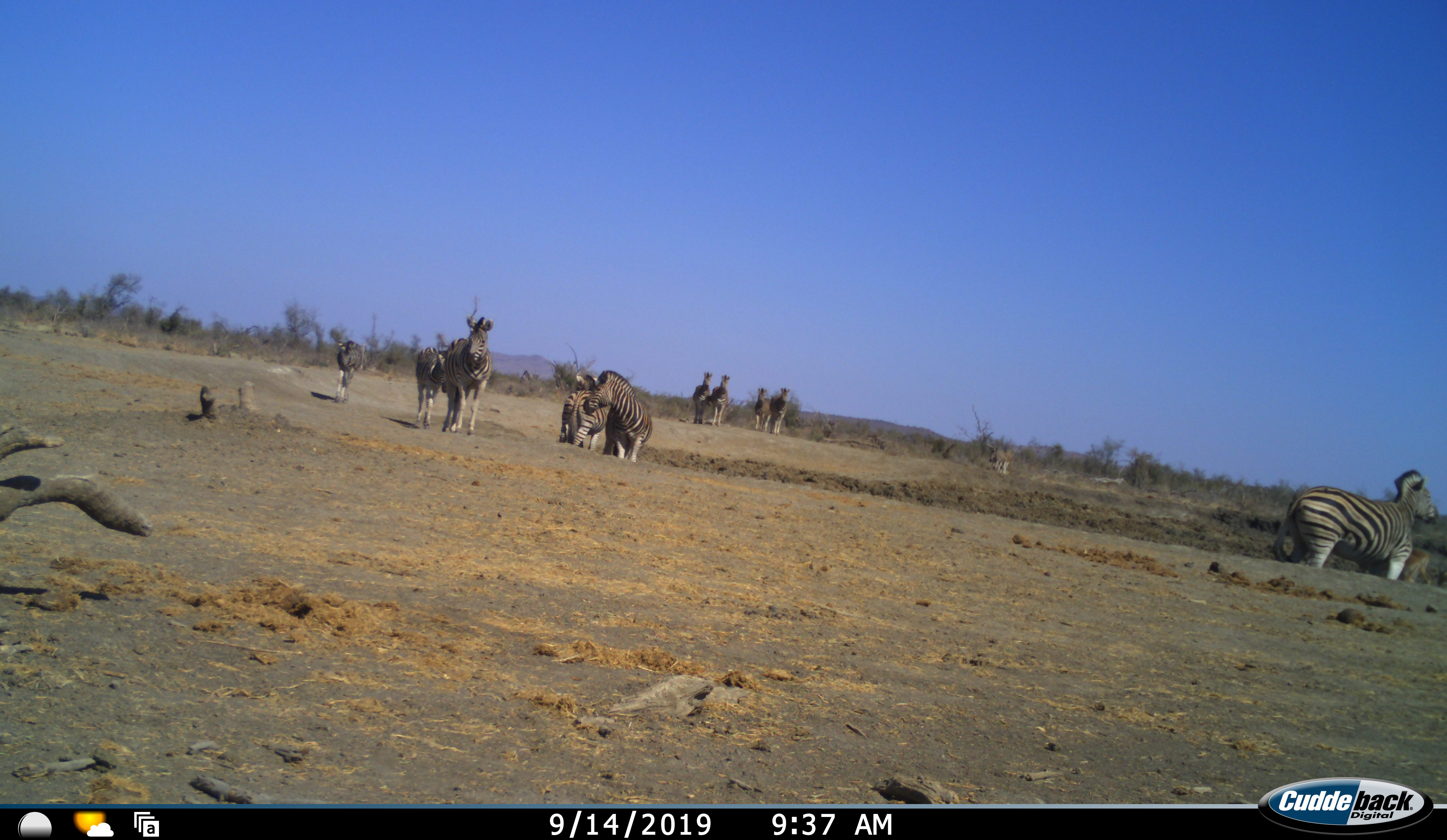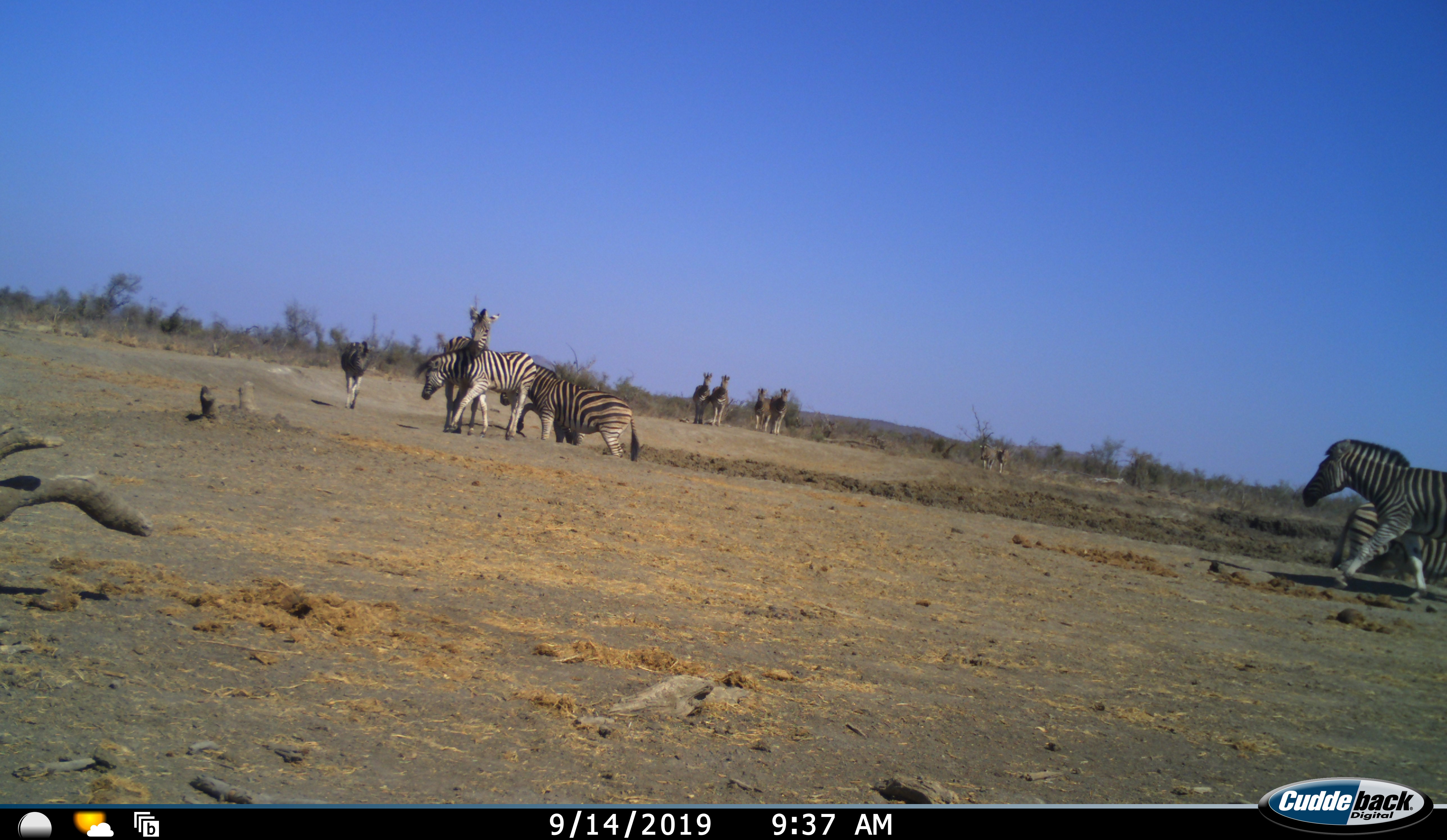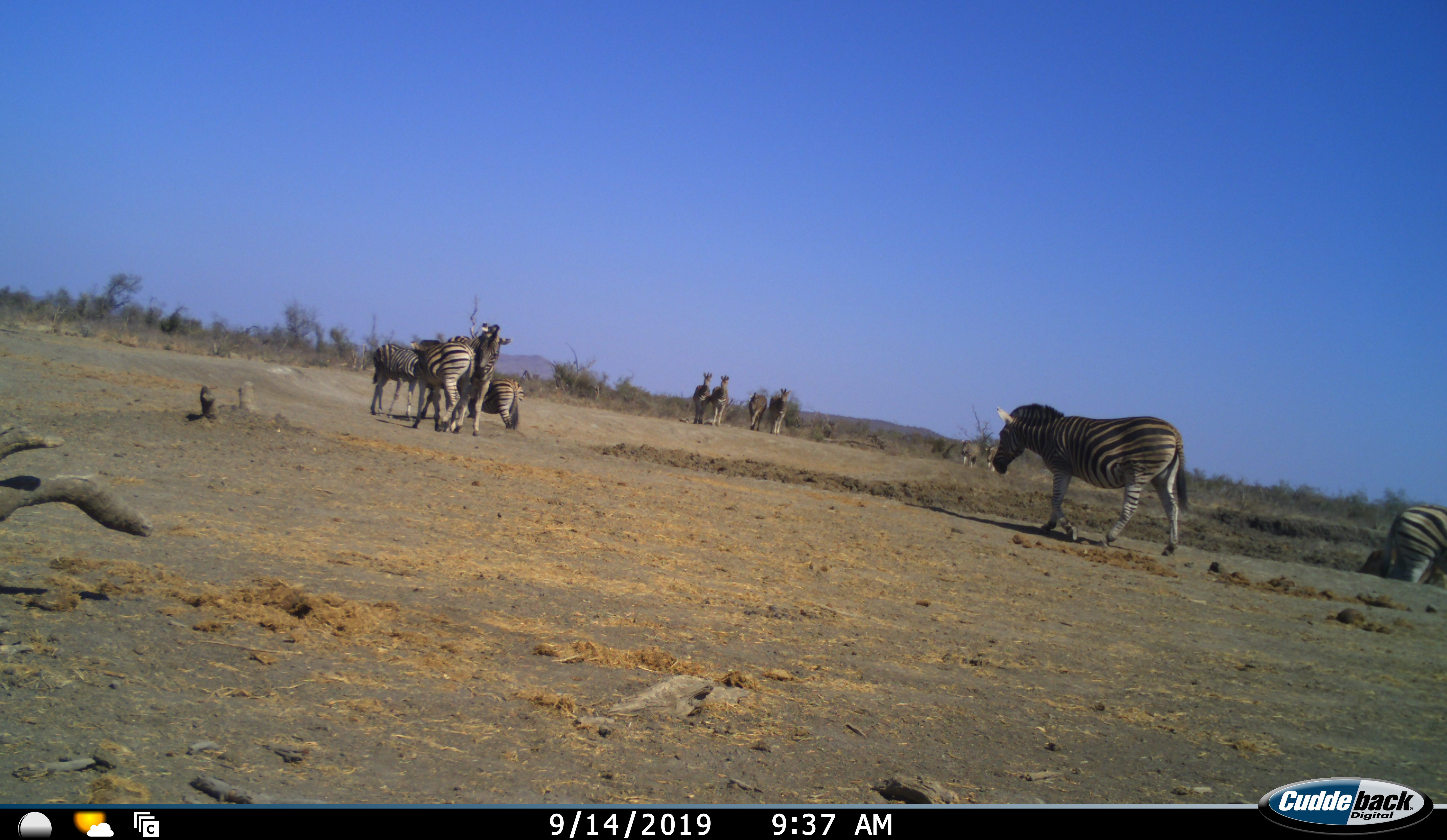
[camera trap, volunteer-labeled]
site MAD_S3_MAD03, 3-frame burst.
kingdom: Animalia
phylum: Chordata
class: Mammalia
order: Perissodactyla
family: Equidae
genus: Equus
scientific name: Equus quagga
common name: plains zebra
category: zebraplains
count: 11-50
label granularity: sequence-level